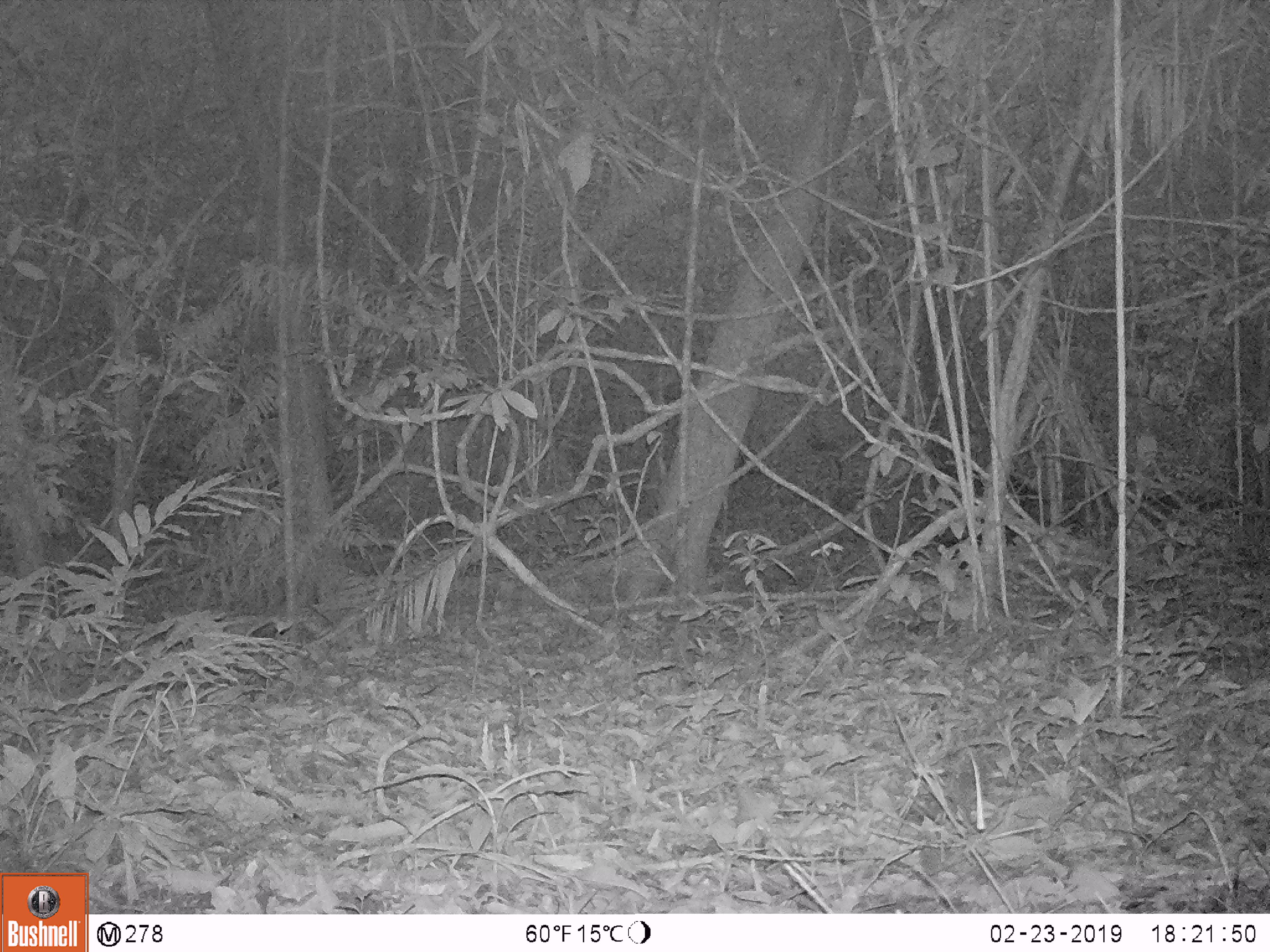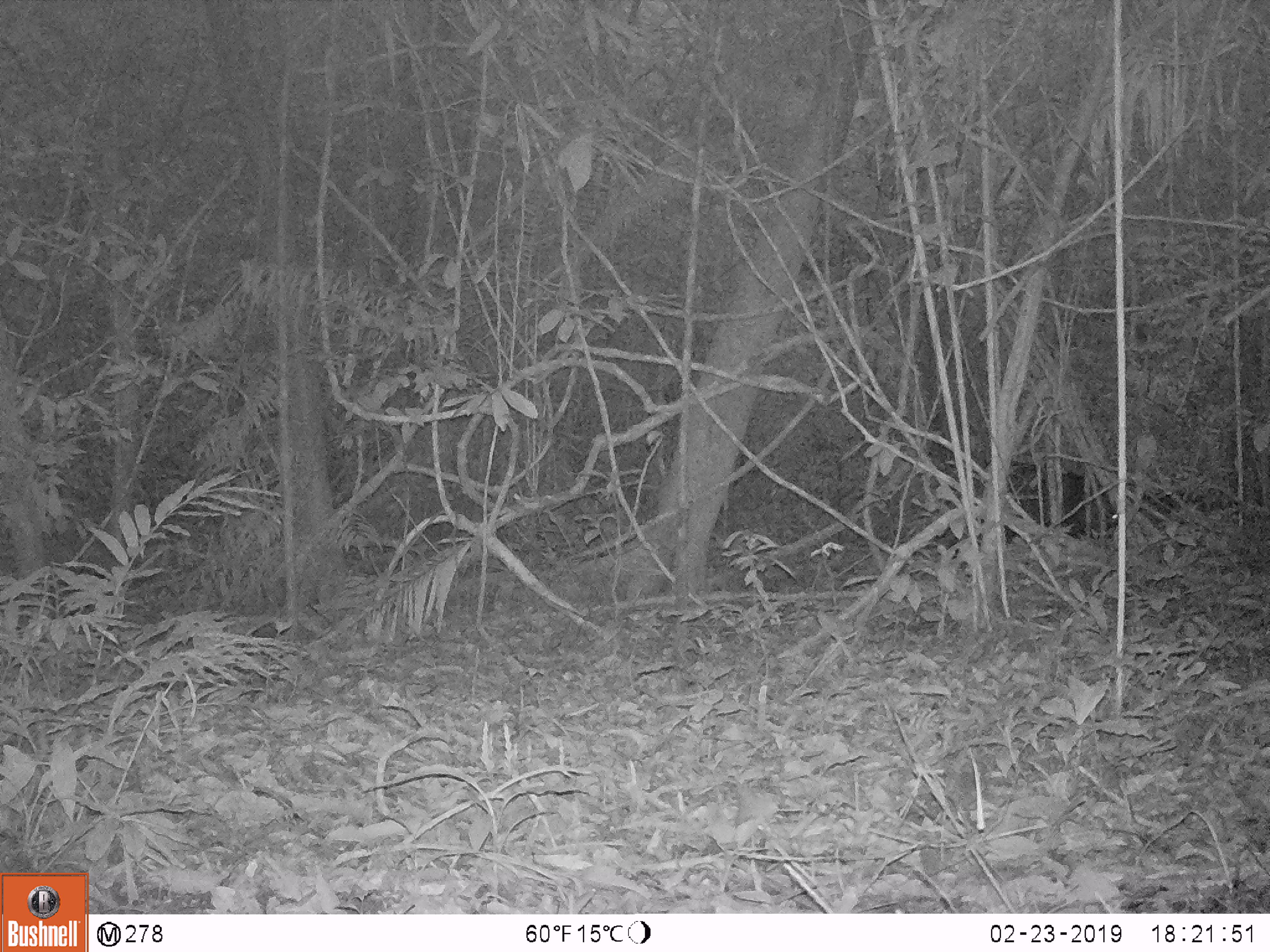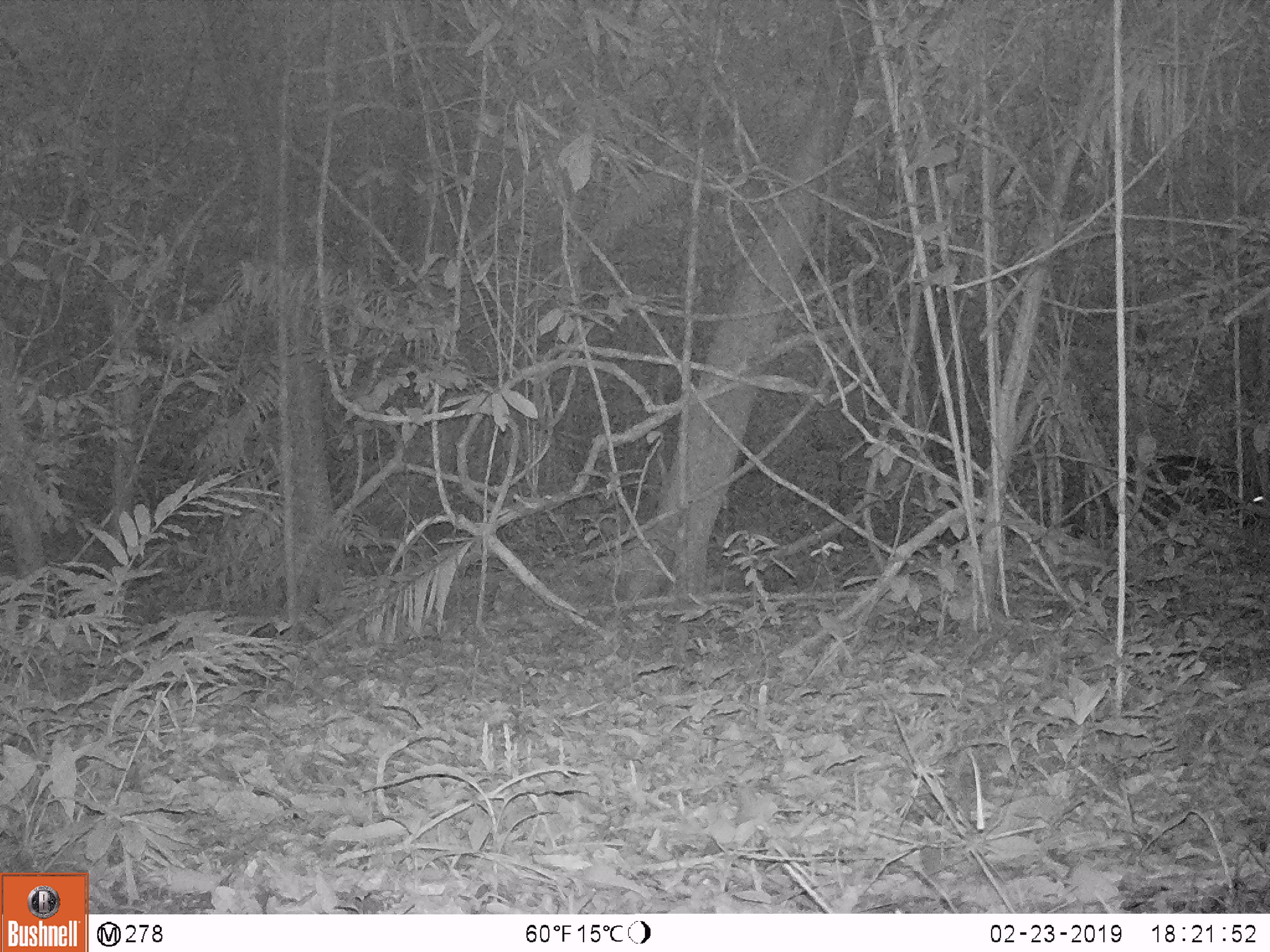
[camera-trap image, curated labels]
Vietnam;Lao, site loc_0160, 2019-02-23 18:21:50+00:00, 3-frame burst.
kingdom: Animalia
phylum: Chordata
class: Mammalia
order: Artiodactyla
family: Suidae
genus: Sus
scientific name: Sus scrofa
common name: eurasian wild pig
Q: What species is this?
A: Eurasian wild pig (Sus scrofa).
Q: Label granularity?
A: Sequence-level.